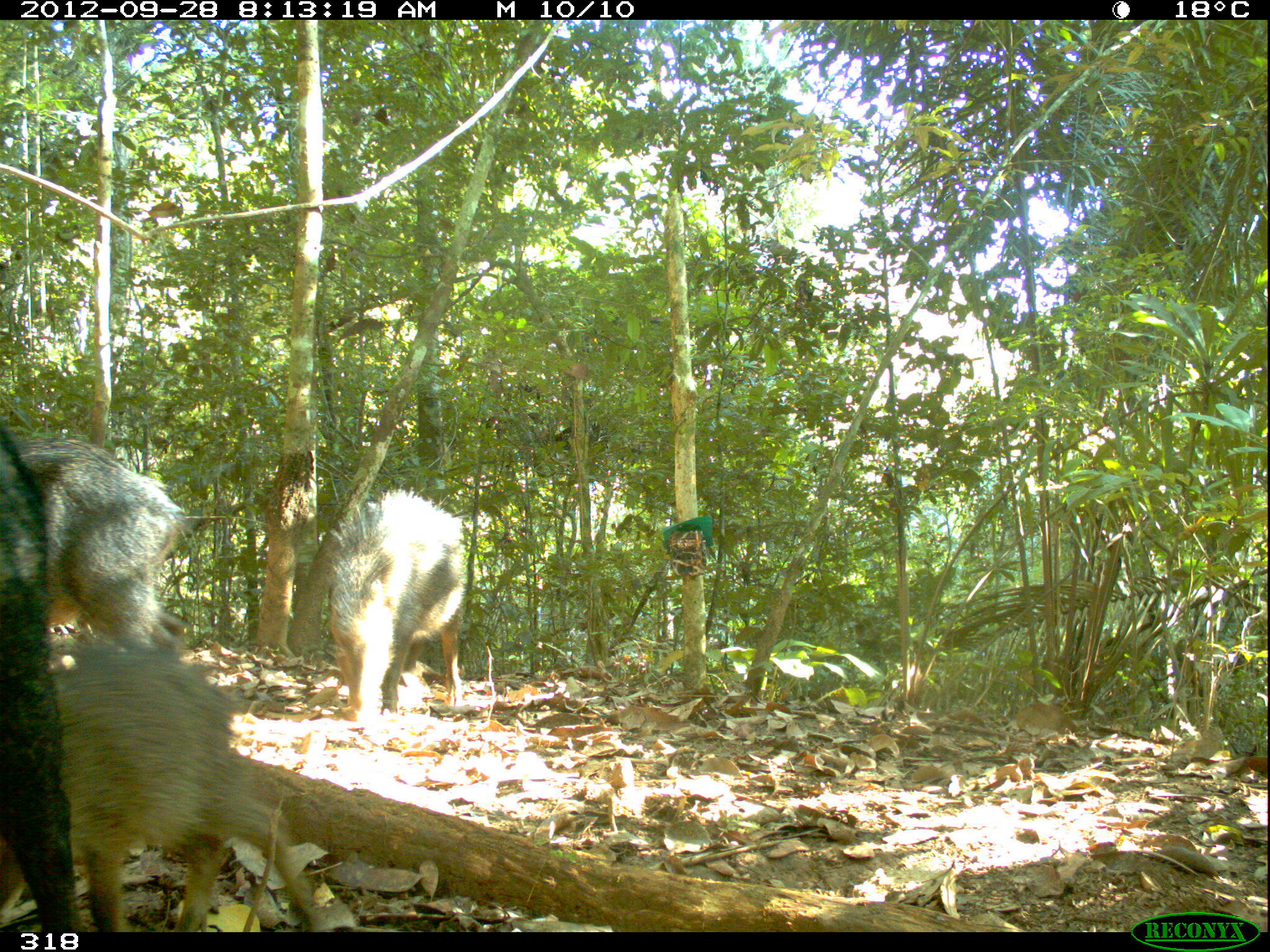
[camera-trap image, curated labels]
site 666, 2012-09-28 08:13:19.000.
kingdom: Animalia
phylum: Chordata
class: Mammalia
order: Artiodactyla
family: Tayassuidae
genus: Tayassu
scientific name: Tayassu pecari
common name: white-lipped peccary